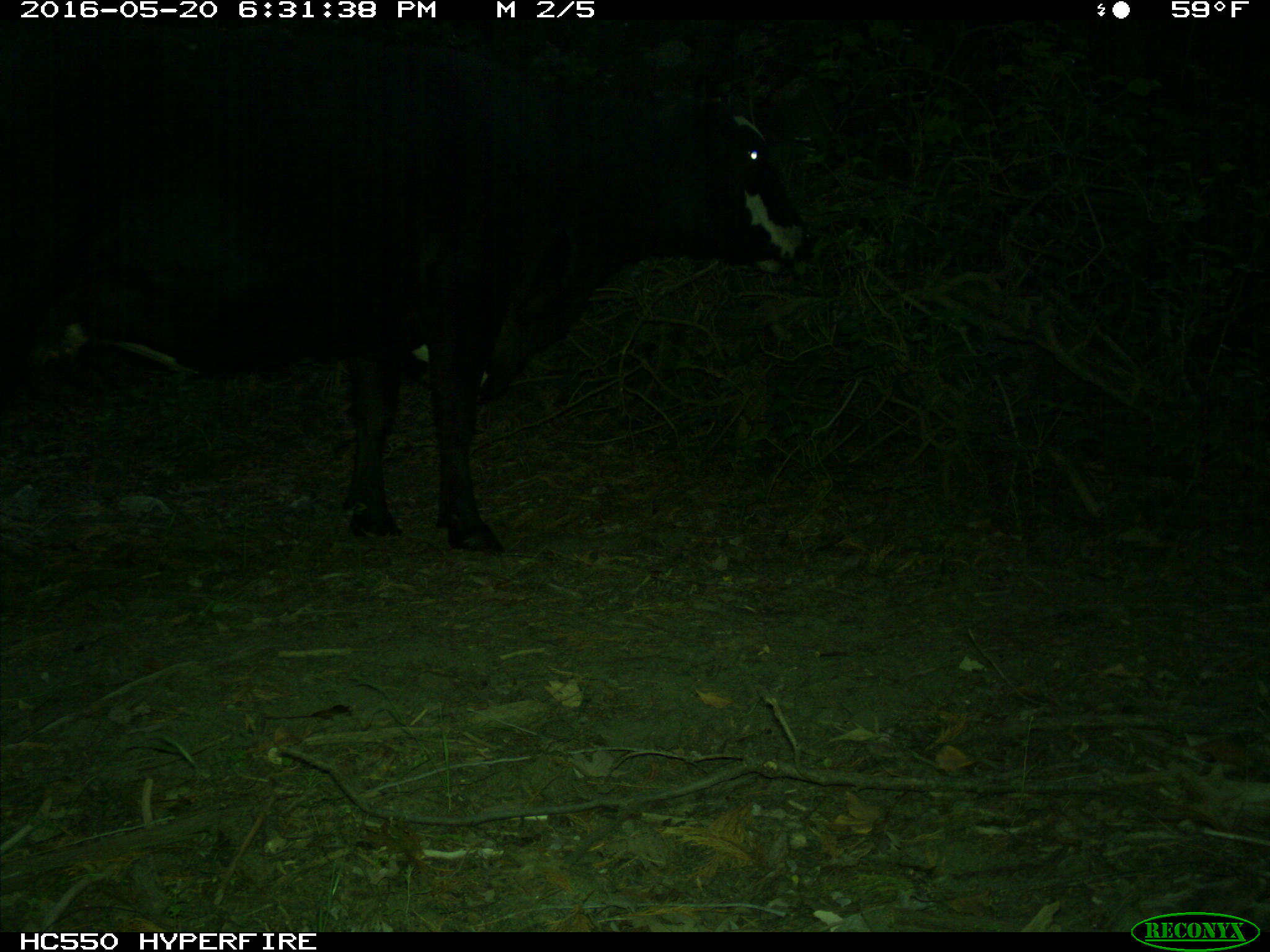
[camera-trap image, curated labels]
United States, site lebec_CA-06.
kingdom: Animalia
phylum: Chordata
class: Mammalia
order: Artiodactyla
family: Bovidae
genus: Bos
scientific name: Bos taurus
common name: domestic cow